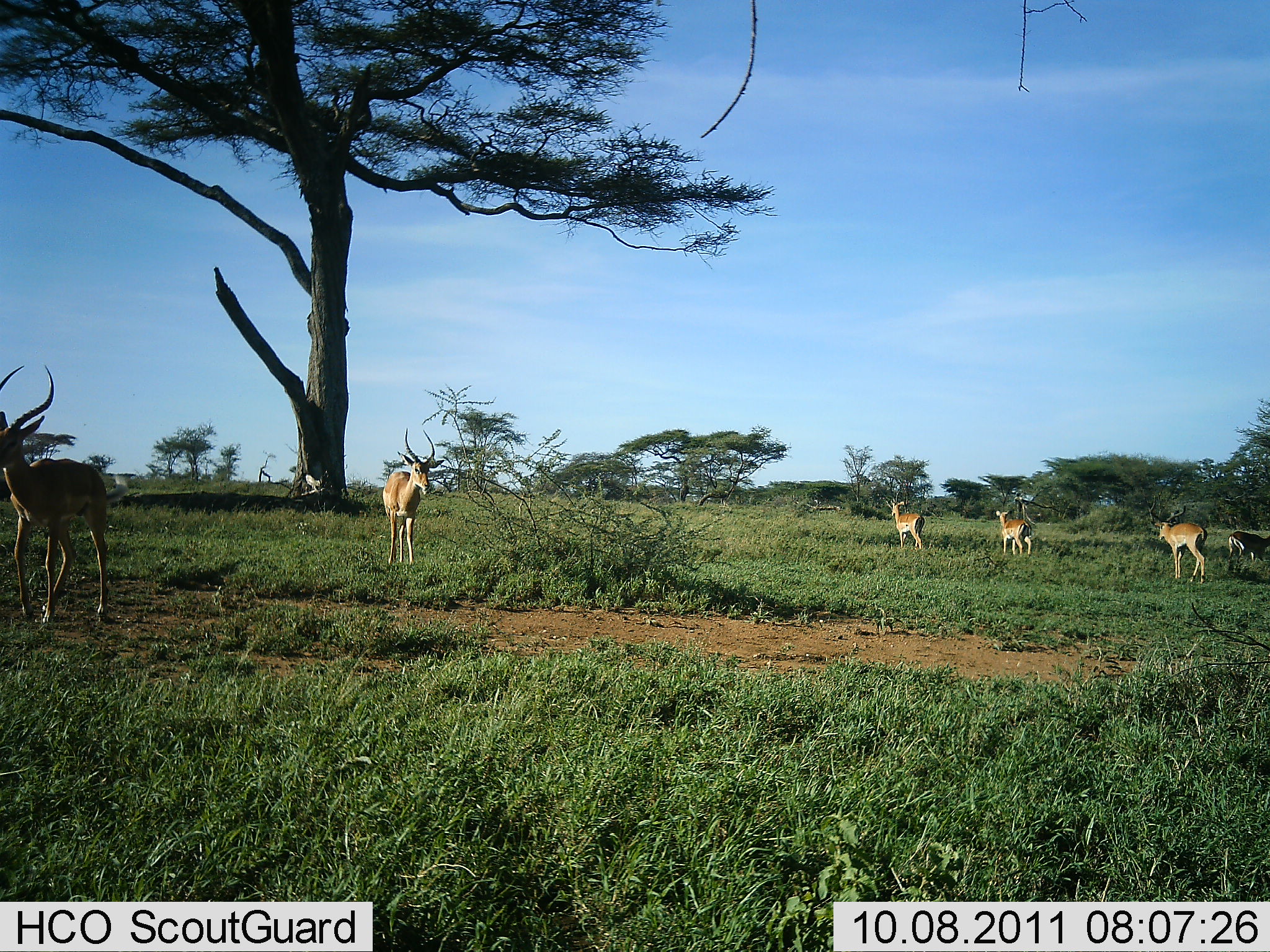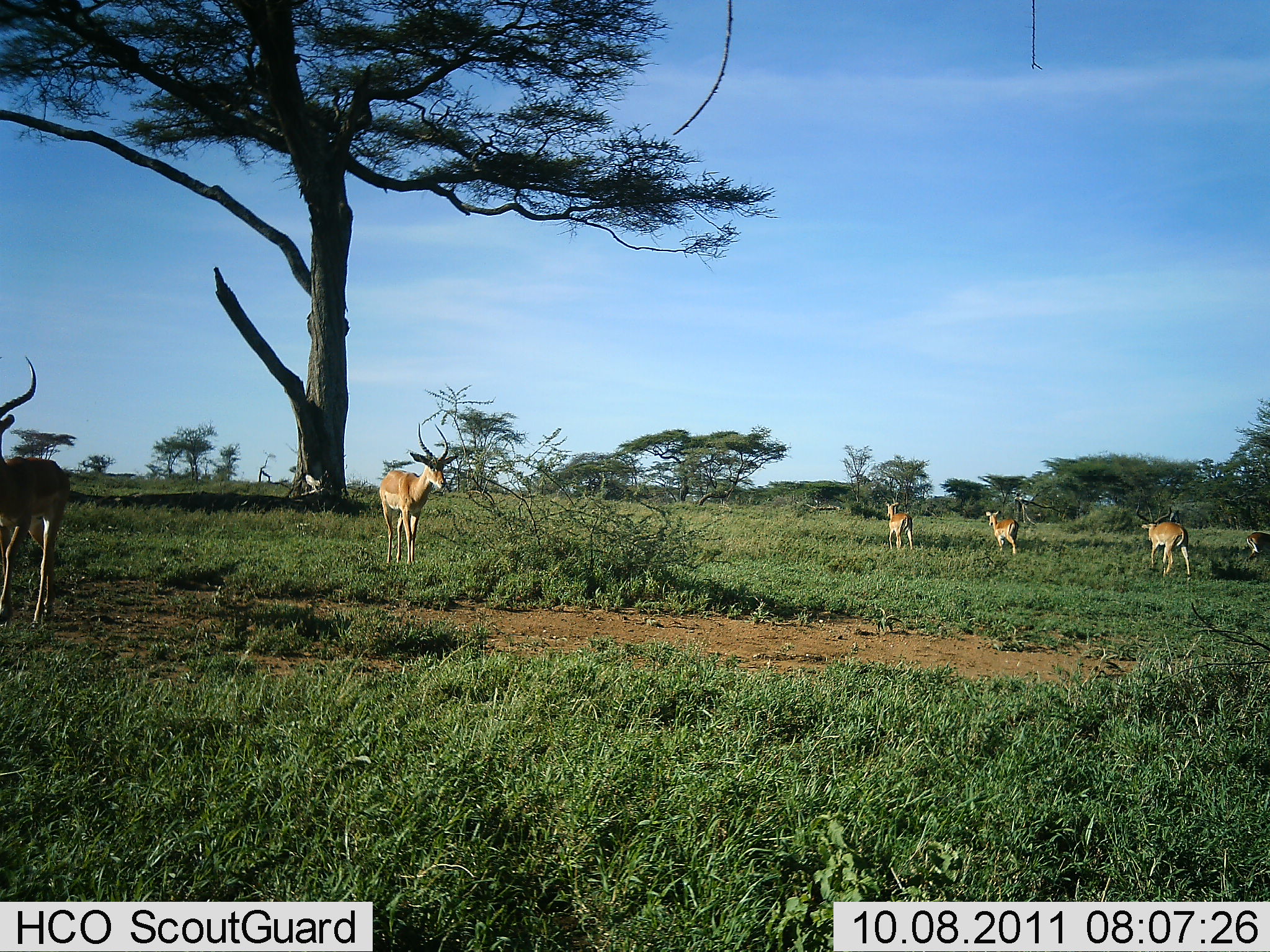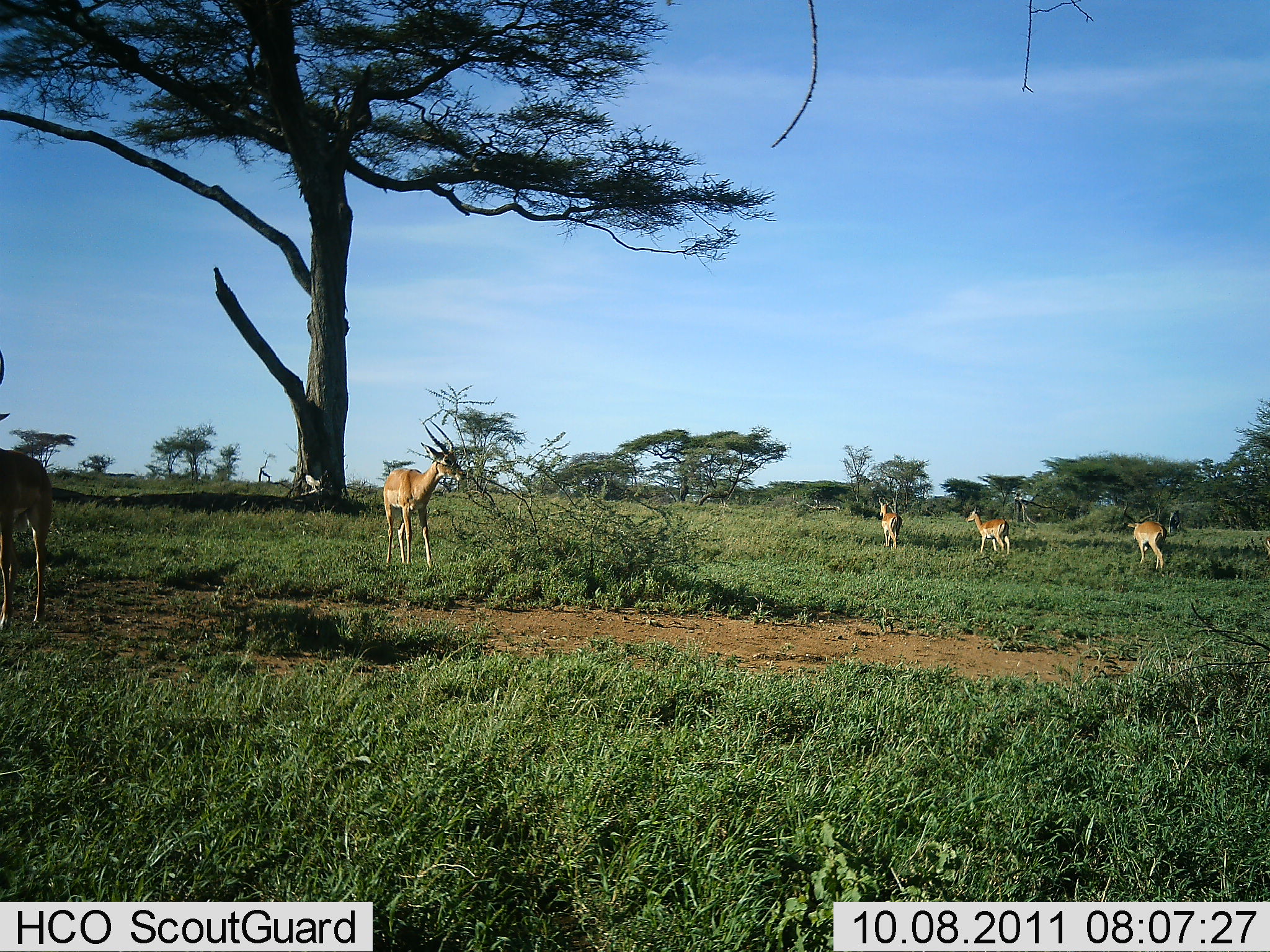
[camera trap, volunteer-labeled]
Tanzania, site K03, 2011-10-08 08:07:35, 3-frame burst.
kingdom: Animalia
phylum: Chordata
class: Mammalia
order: Artiodactyla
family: Bovidae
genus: Aepyceros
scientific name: Aepyceros melampus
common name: impala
Impala (Aepyceros melampus), count 6. Behavior (volunteer vote fractions): standing 14%, resting 0%, moving 93%, interacting 0%. Young present (vote fraction): 0%. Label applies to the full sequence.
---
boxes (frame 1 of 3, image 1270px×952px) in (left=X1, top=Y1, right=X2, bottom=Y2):
animal: (left=0, top=360, right=111, bottom=628); (left=381, top=425, right=436, bottom=564); (left=1145, top=493, right=1209, bottom=583)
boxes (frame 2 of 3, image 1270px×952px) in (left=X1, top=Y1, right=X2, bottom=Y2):
animal: (left=0, top=356, right=71, bottom=628); (left=378, top=422, right=460, bottom=565); (left=1134, top=500, right=1193, bottom=583)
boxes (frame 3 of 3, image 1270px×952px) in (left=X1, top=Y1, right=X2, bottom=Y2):
animal: (left=1, top=346, right=55, bottom=629); (left=380, top=417, right=468, bottom=570); (left=1119, top=499, right=1169, bottom=572)